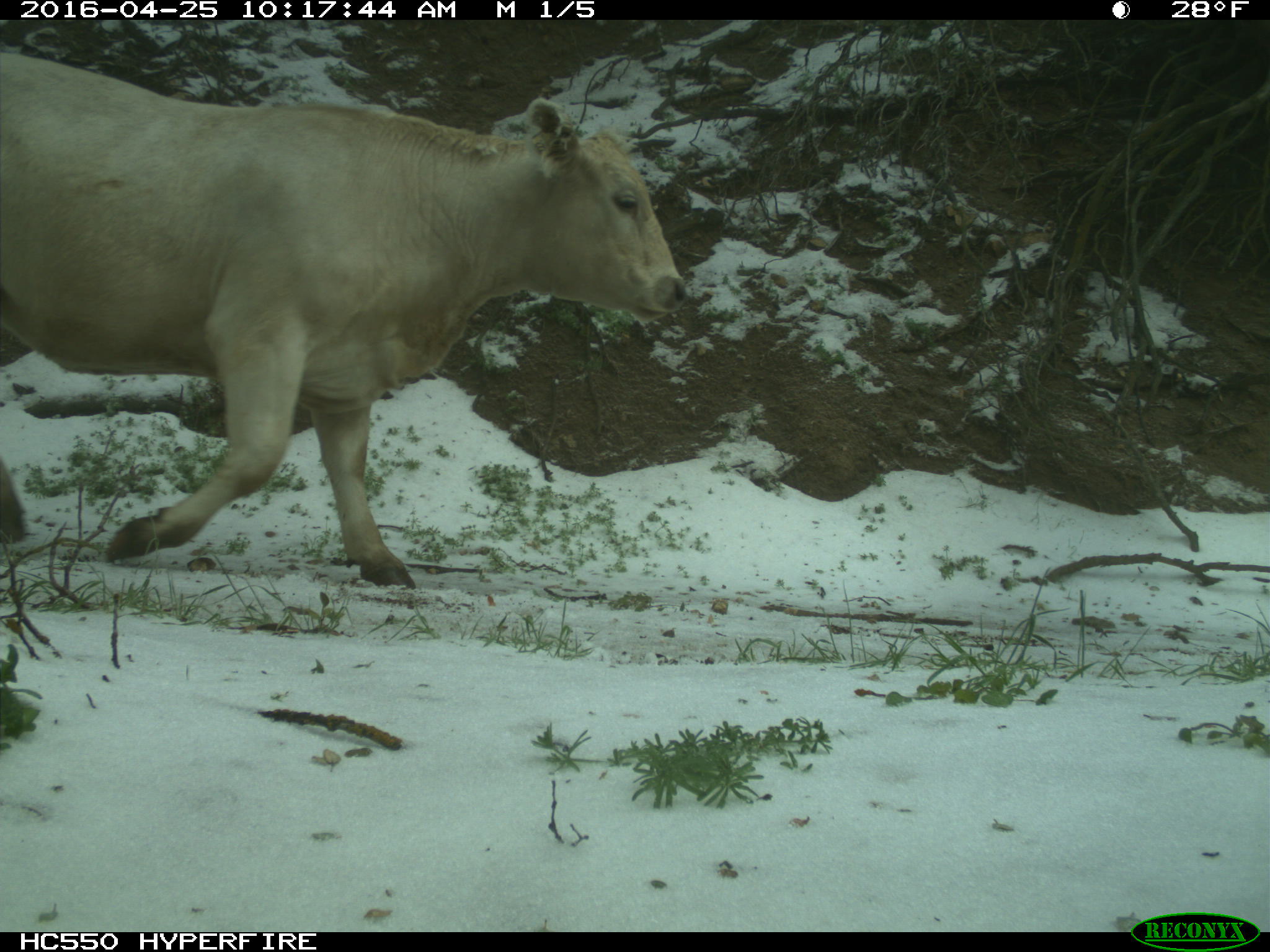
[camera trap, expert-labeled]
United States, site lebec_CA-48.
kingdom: Animalia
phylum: Chordata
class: Mammalia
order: Artiodactyla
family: Bovidae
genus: Bos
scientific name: Bos taurus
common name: domestic cow